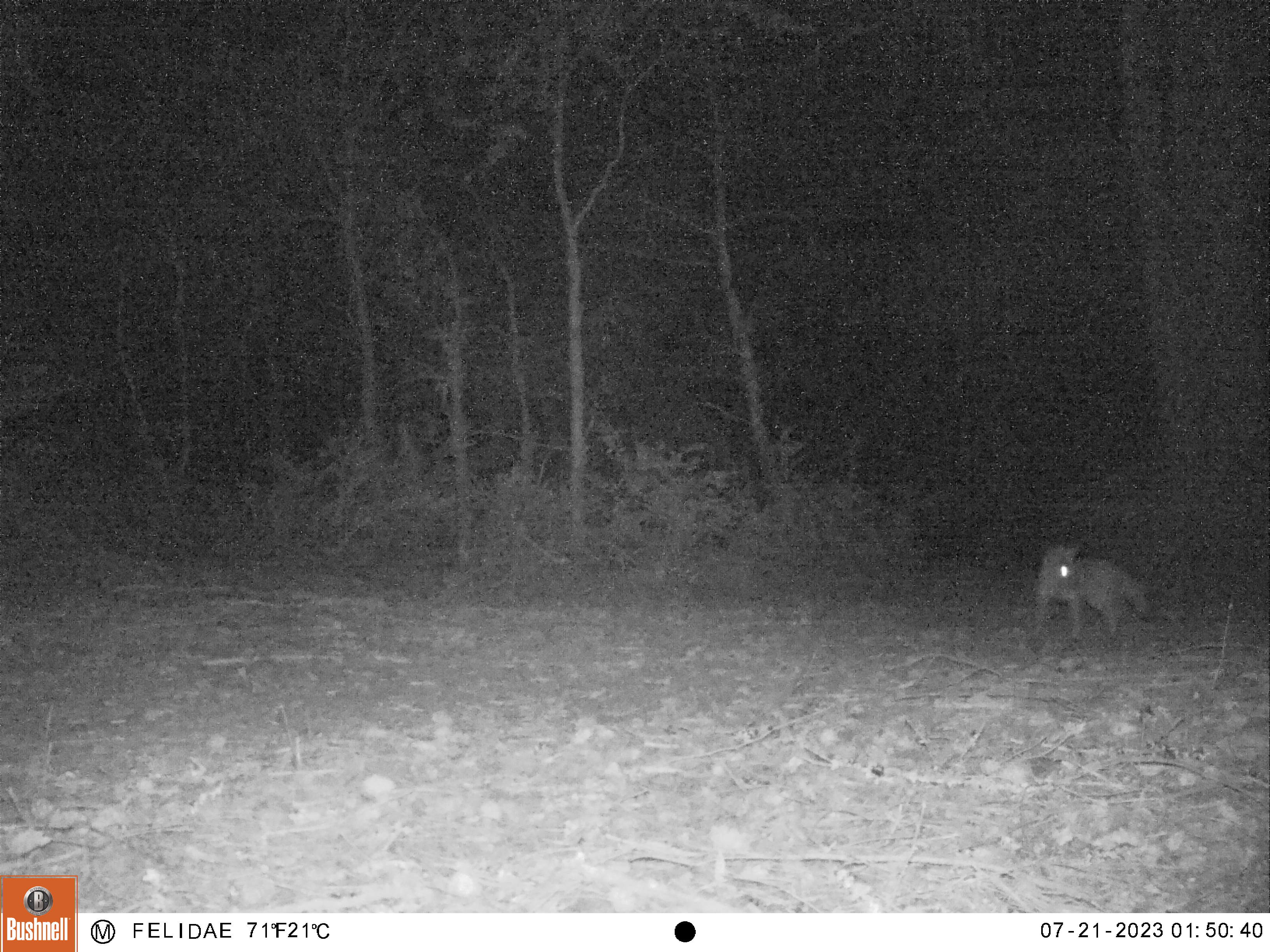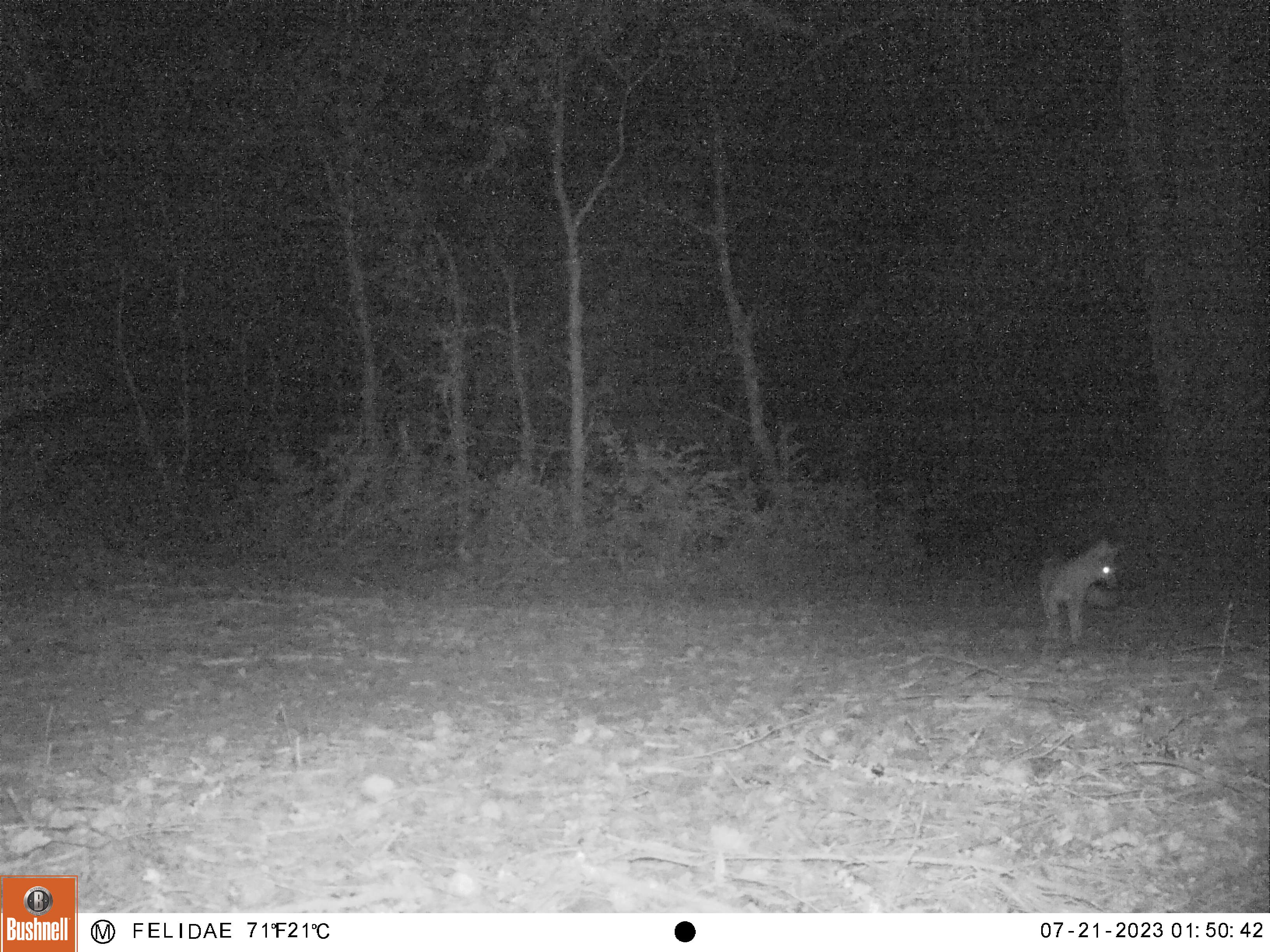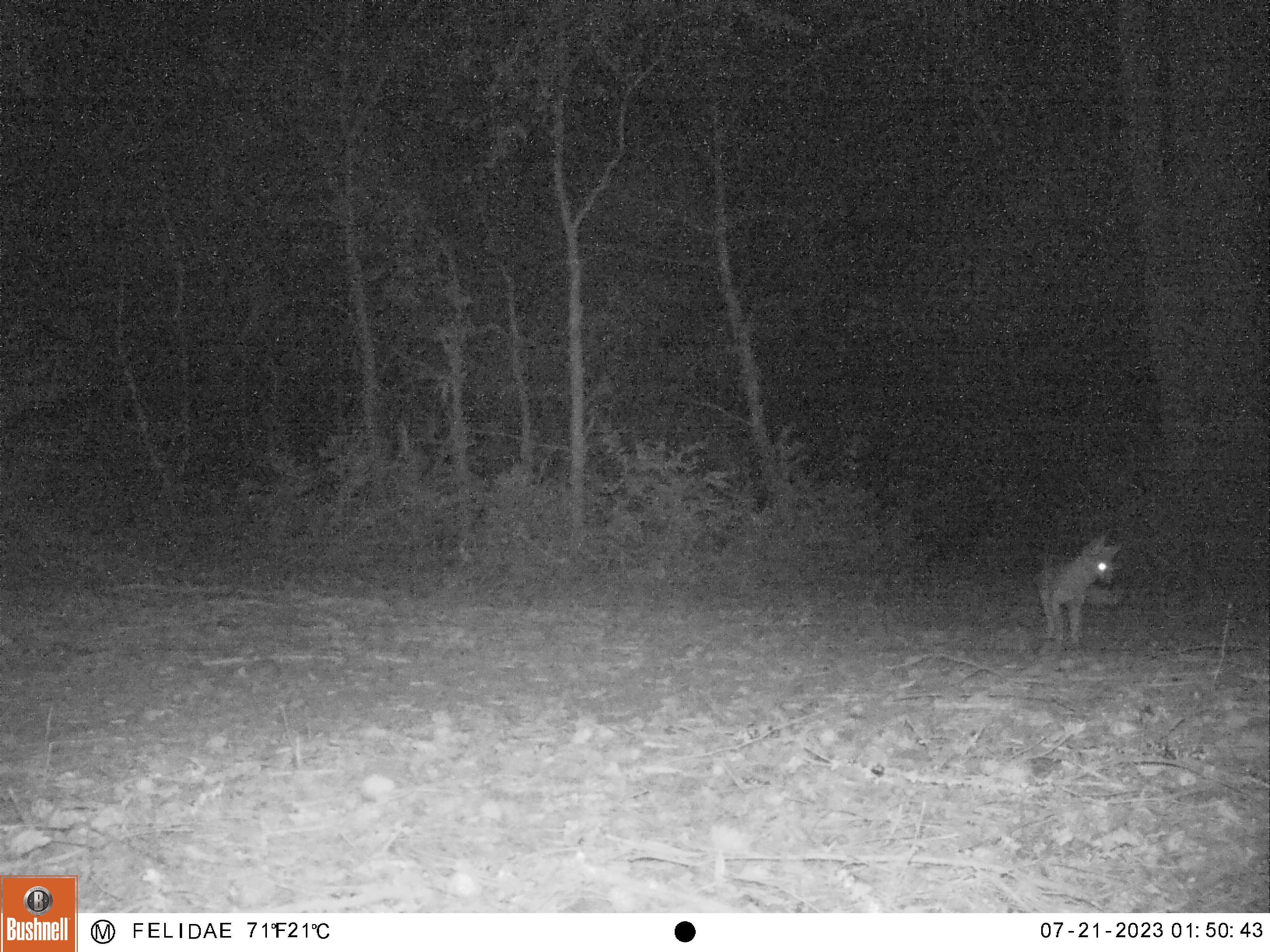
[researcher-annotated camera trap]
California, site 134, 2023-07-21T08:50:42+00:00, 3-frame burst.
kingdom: Animalia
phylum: Chordata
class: Mammalia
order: Carnivora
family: Canidae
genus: Urocyon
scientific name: Urocyon cinereoargenteus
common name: gray fox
Gray fox (Urocyon cinereoargenteus).